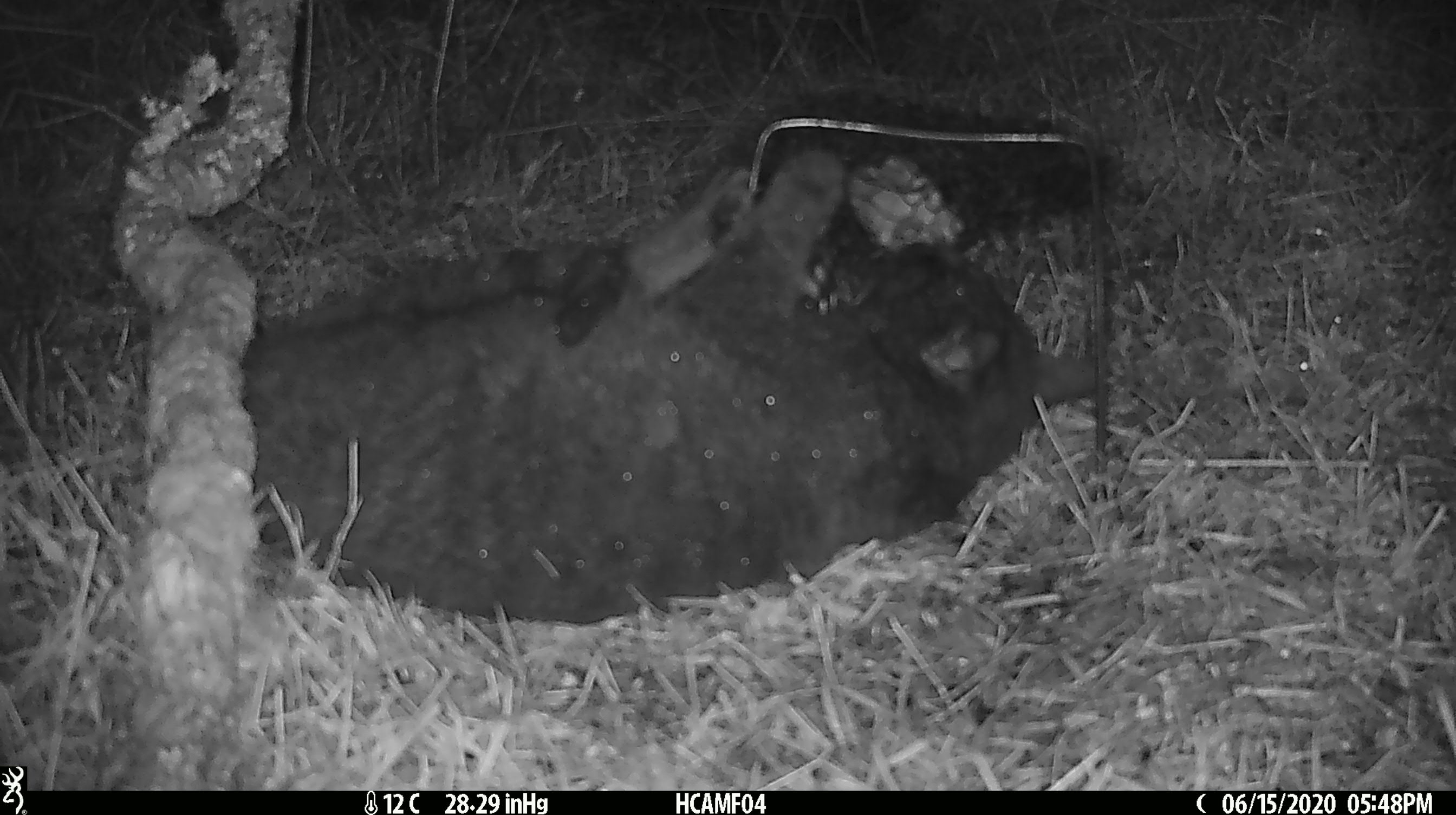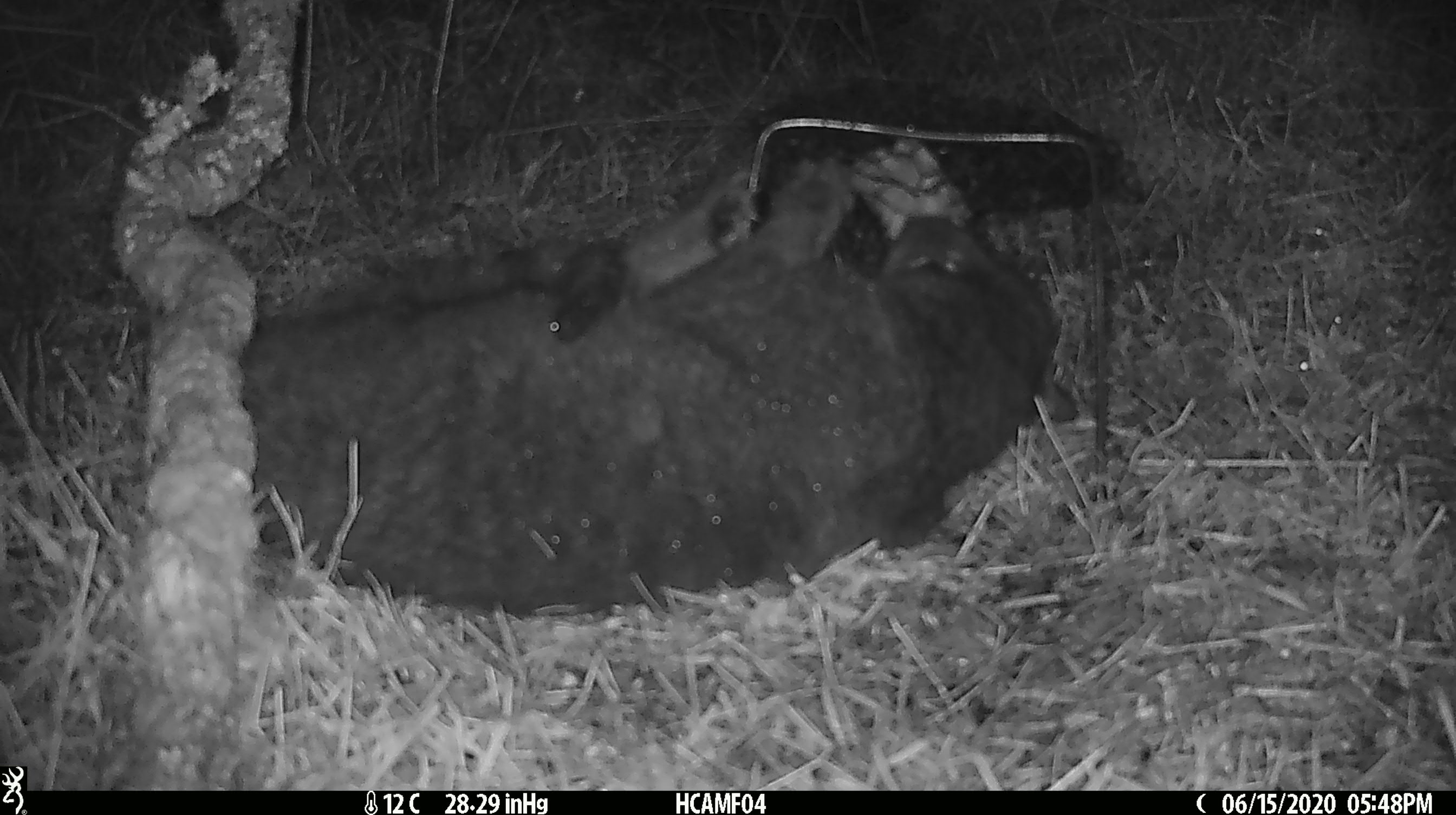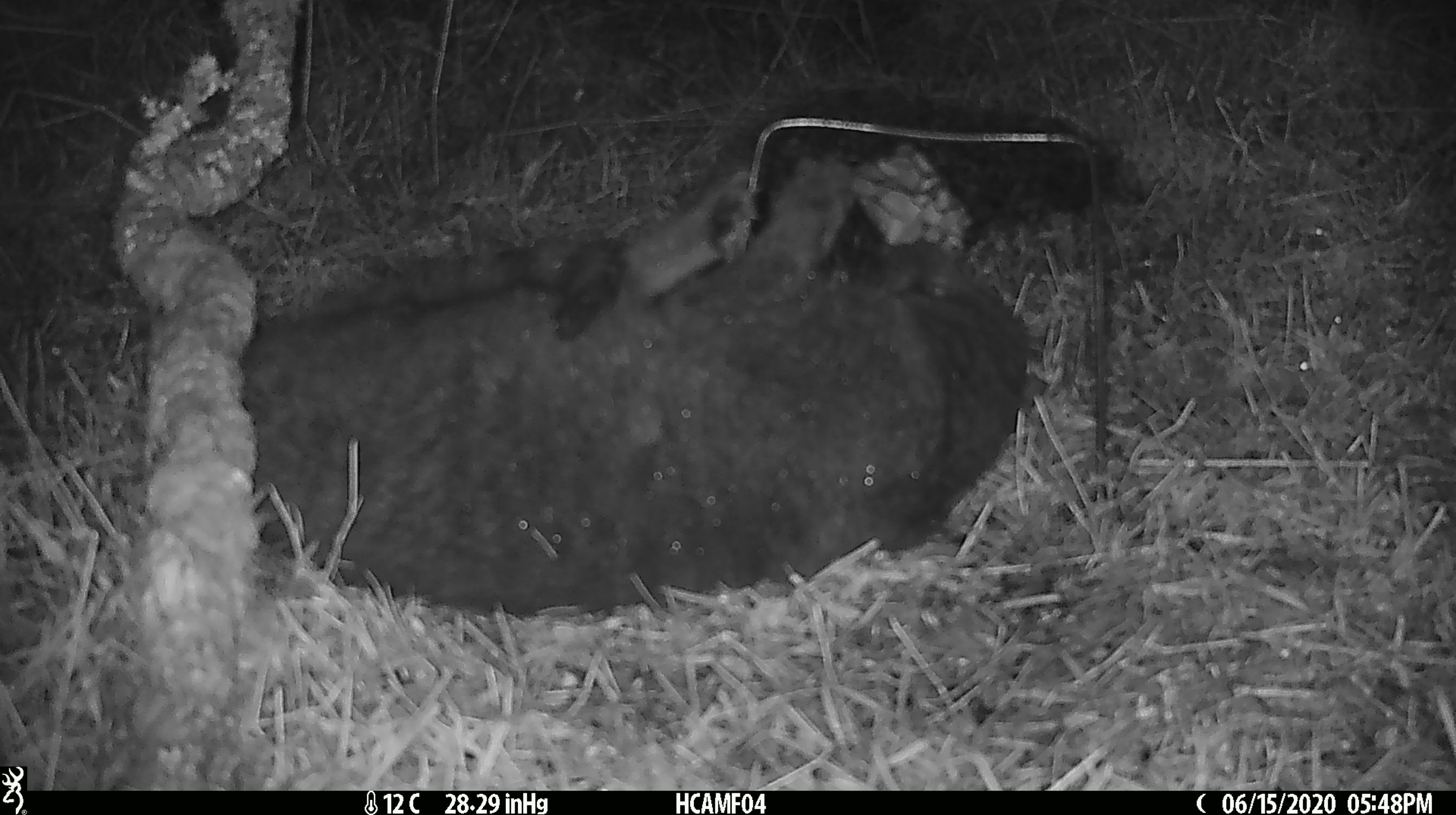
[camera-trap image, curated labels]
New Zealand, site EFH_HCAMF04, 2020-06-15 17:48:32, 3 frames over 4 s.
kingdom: Animalia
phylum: Chordata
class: Mammalia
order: Carnivora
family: Felidae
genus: Felis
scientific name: Felis catus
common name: domestic cat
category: cat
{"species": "cat (domestic cat) (Felis catus)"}